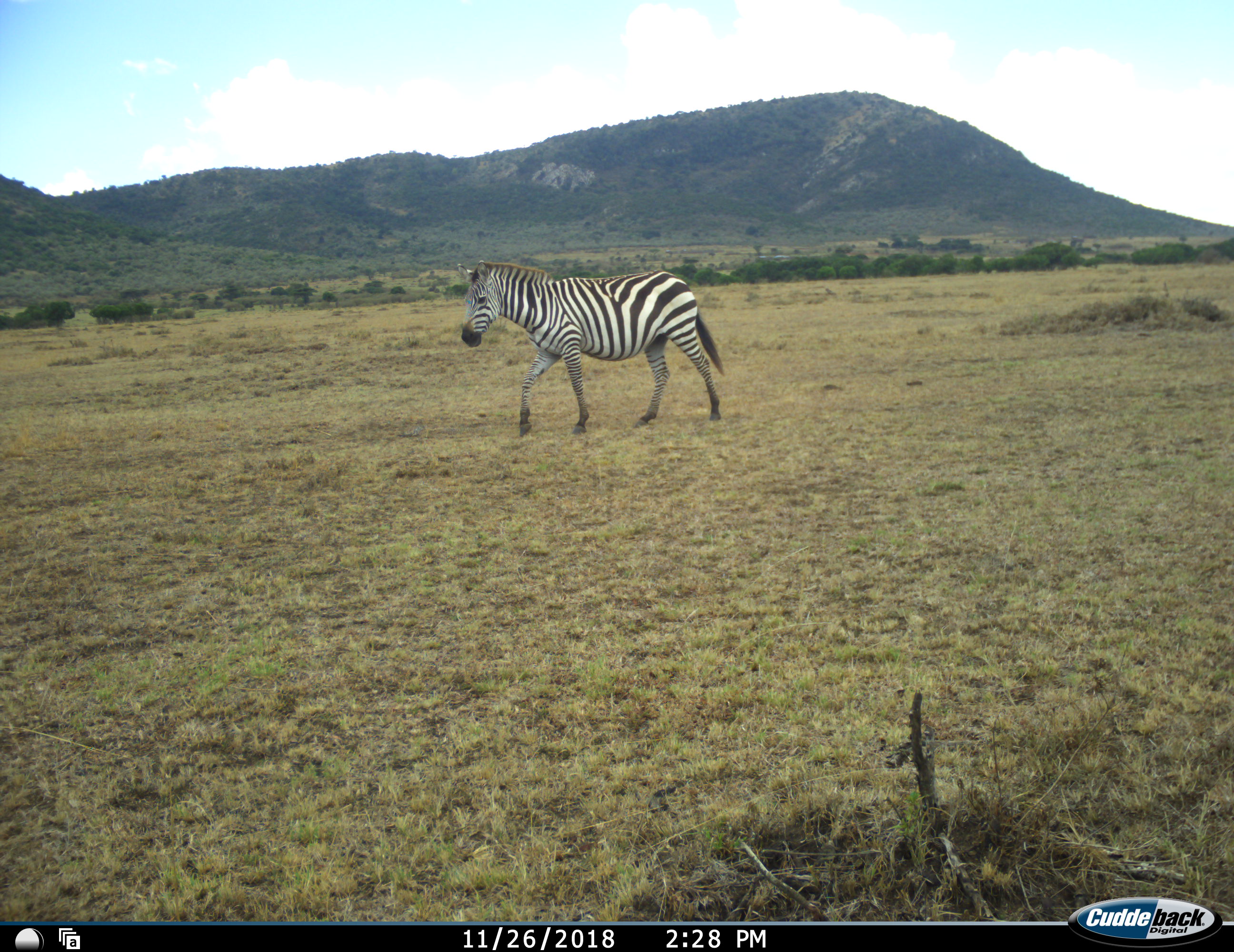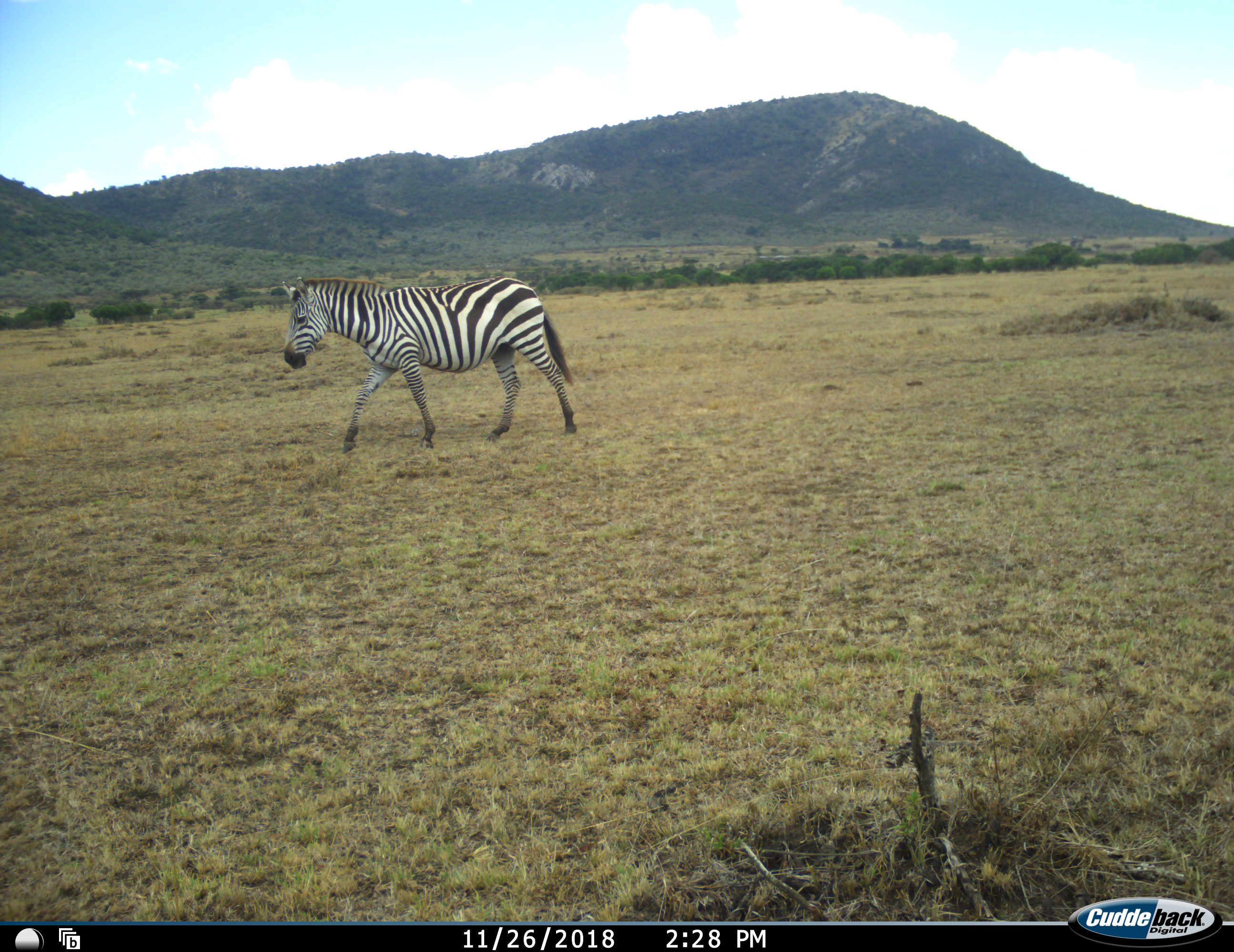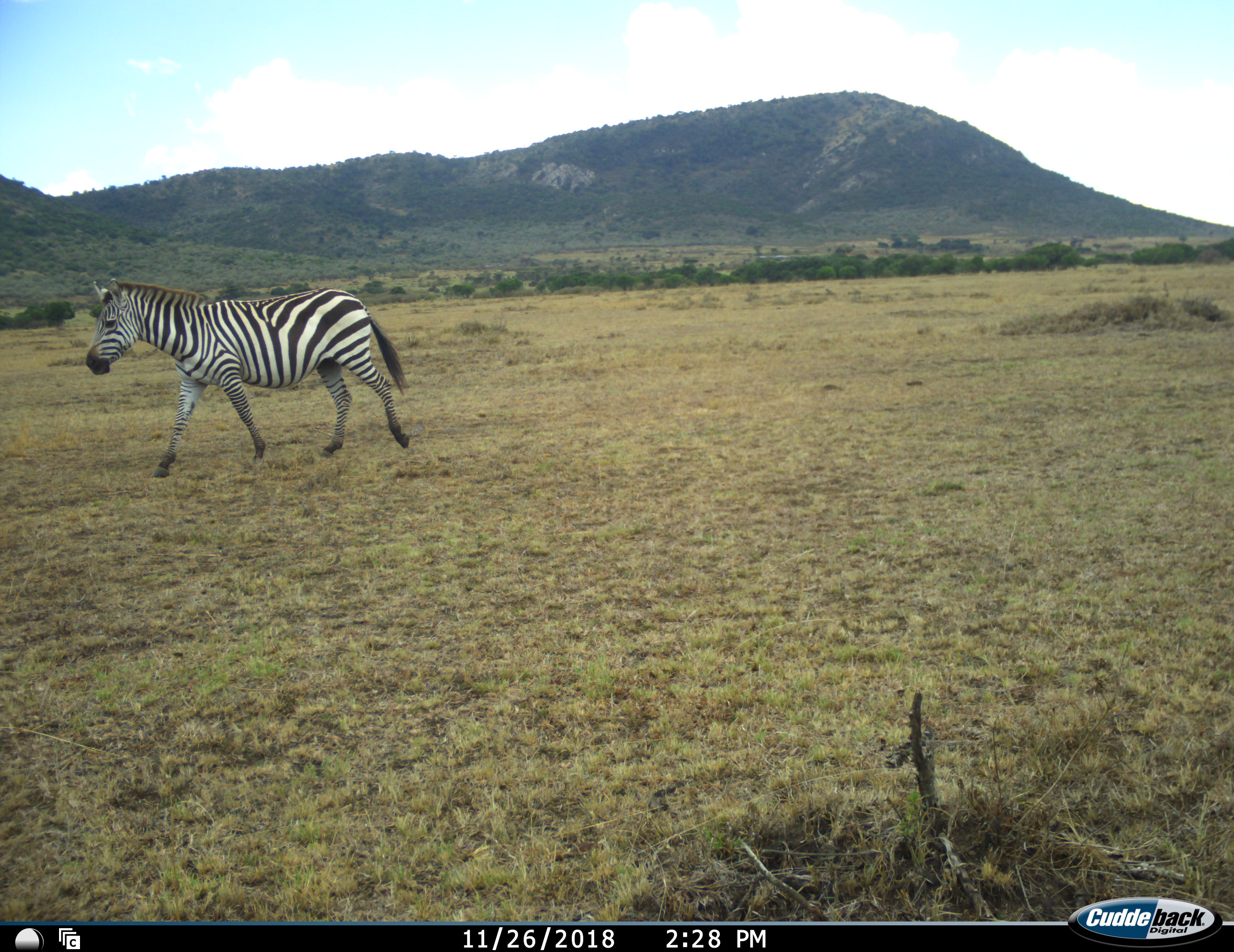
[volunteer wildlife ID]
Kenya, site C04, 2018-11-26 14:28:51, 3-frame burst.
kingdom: Animalia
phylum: Chordata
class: Mammalia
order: Perissodactyla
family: Equidae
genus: Equus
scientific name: Equus quagga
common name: plains zebra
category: zebra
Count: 1.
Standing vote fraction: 0%.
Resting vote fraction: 0%.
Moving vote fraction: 100%.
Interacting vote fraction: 0%.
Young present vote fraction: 0%.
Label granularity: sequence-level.